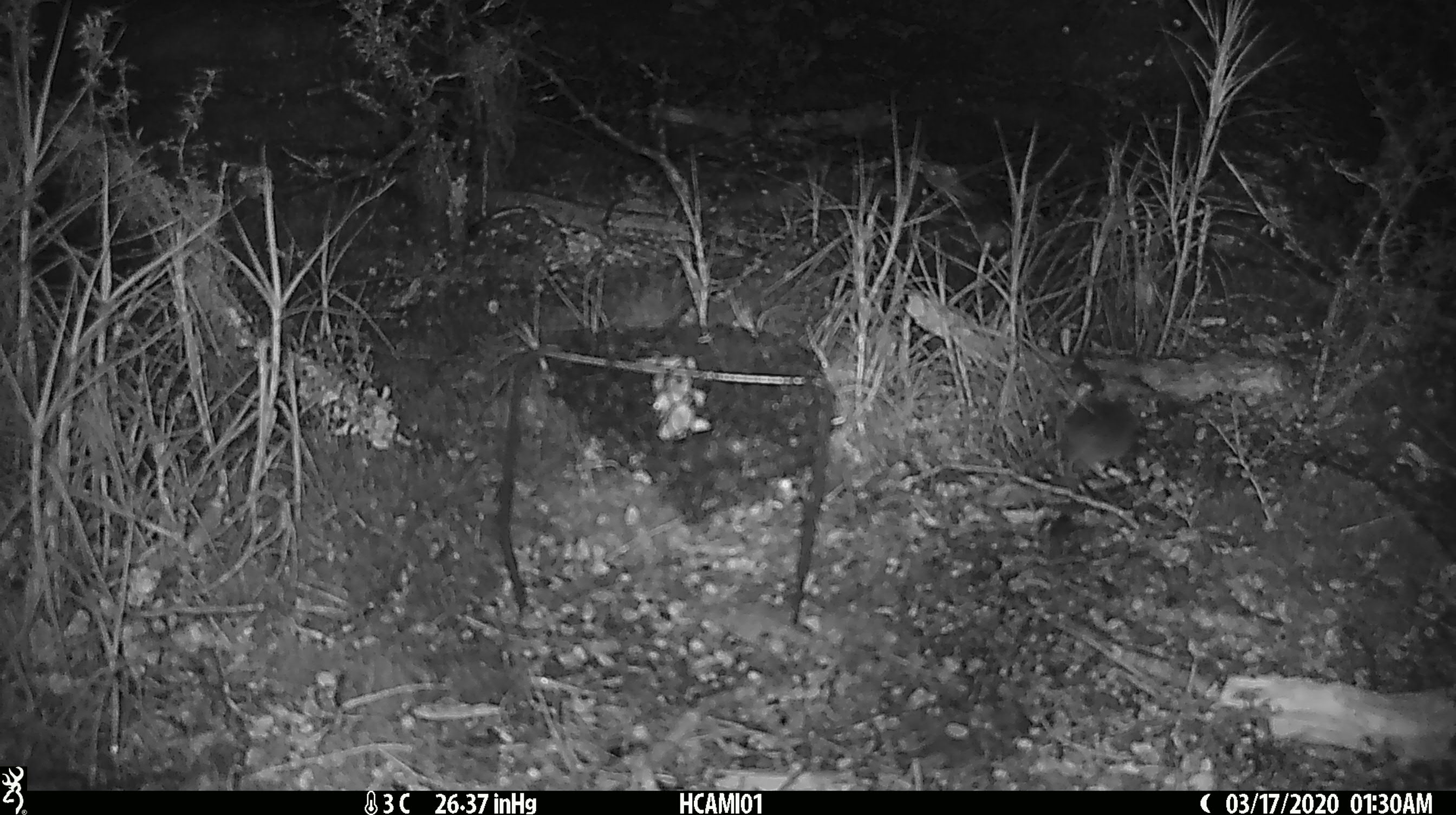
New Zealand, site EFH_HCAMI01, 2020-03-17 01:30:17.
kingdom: Animalia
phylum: Chordata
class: Mammalia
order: Rodentia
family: Muridae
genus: Mus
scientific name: Mus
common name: mouse